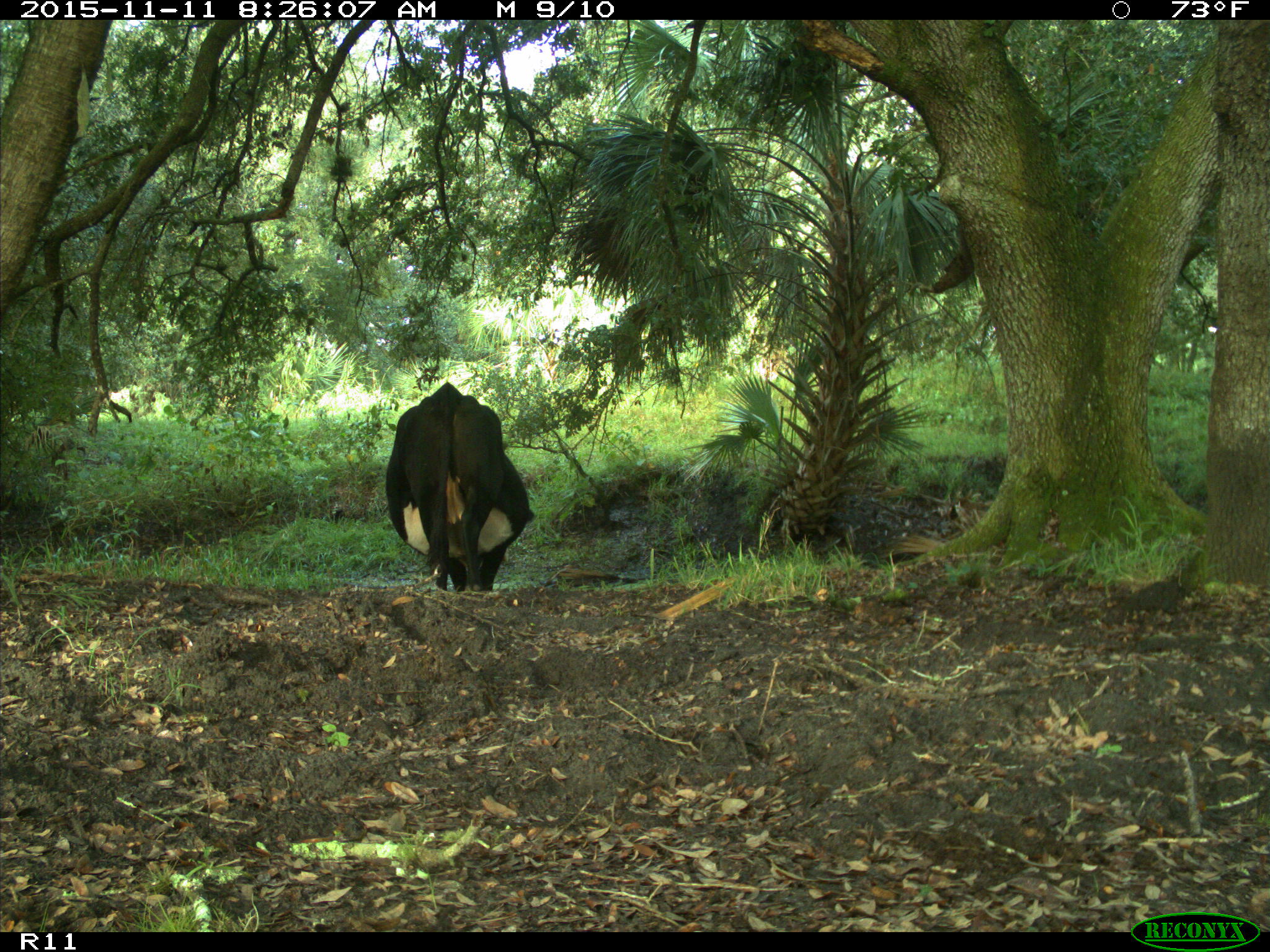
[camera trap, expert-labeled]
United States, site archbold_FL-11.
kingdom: Animalia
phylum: Chordata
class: Mammalia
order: Artiodactyla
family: Bovidae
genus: Bos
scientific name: Bos taurus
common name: domestic cow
Bos taurus (domestic cow).